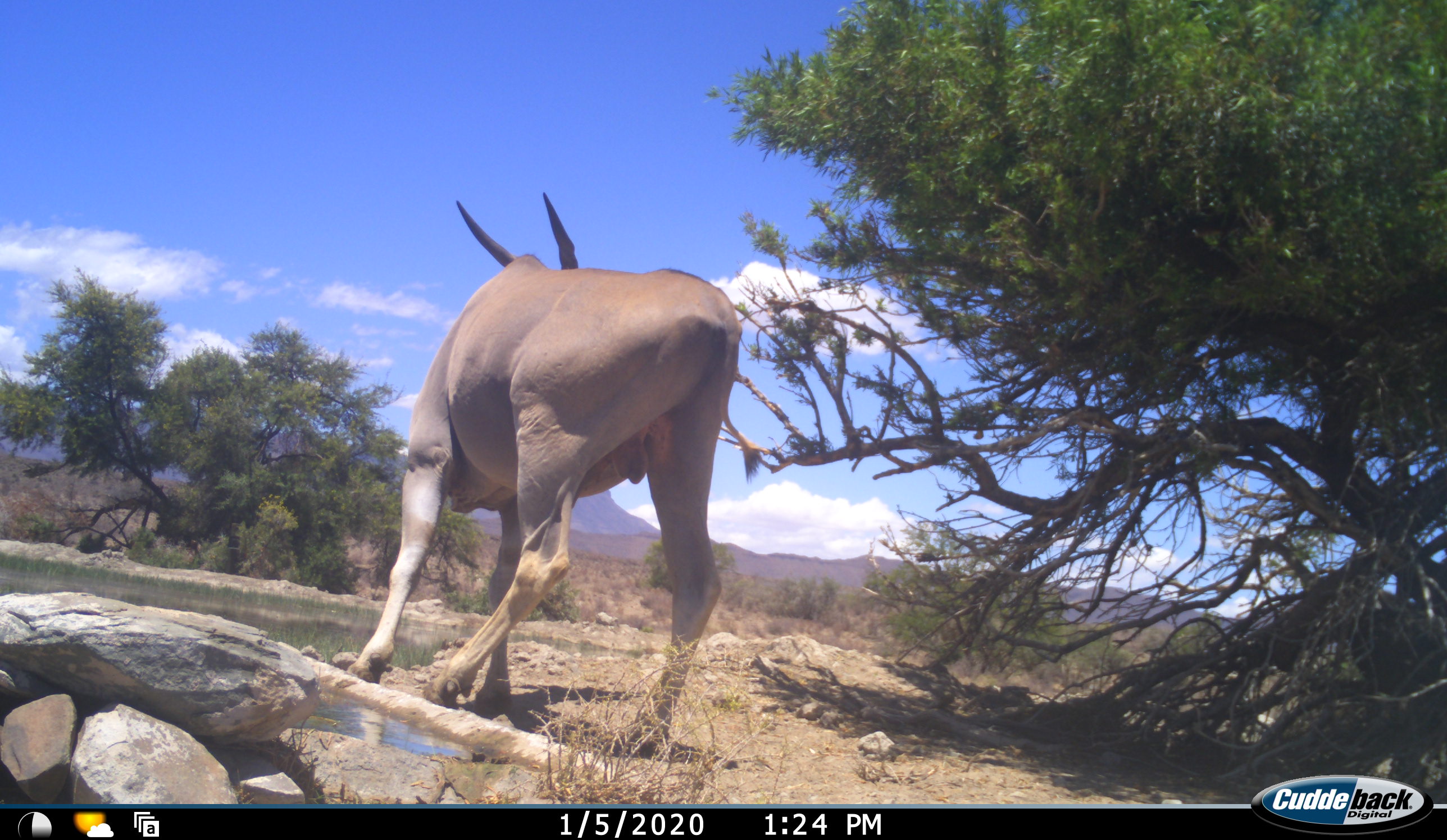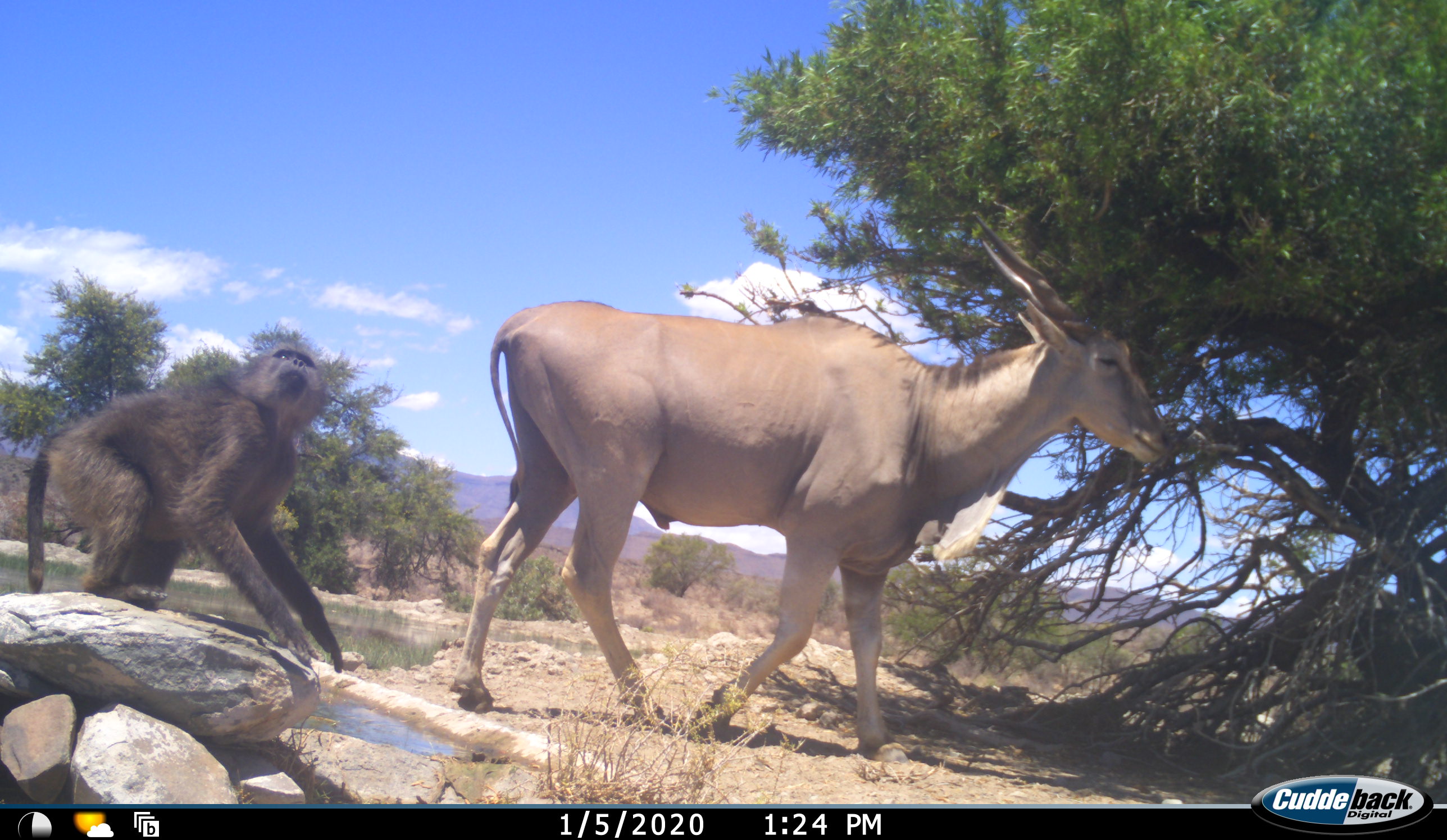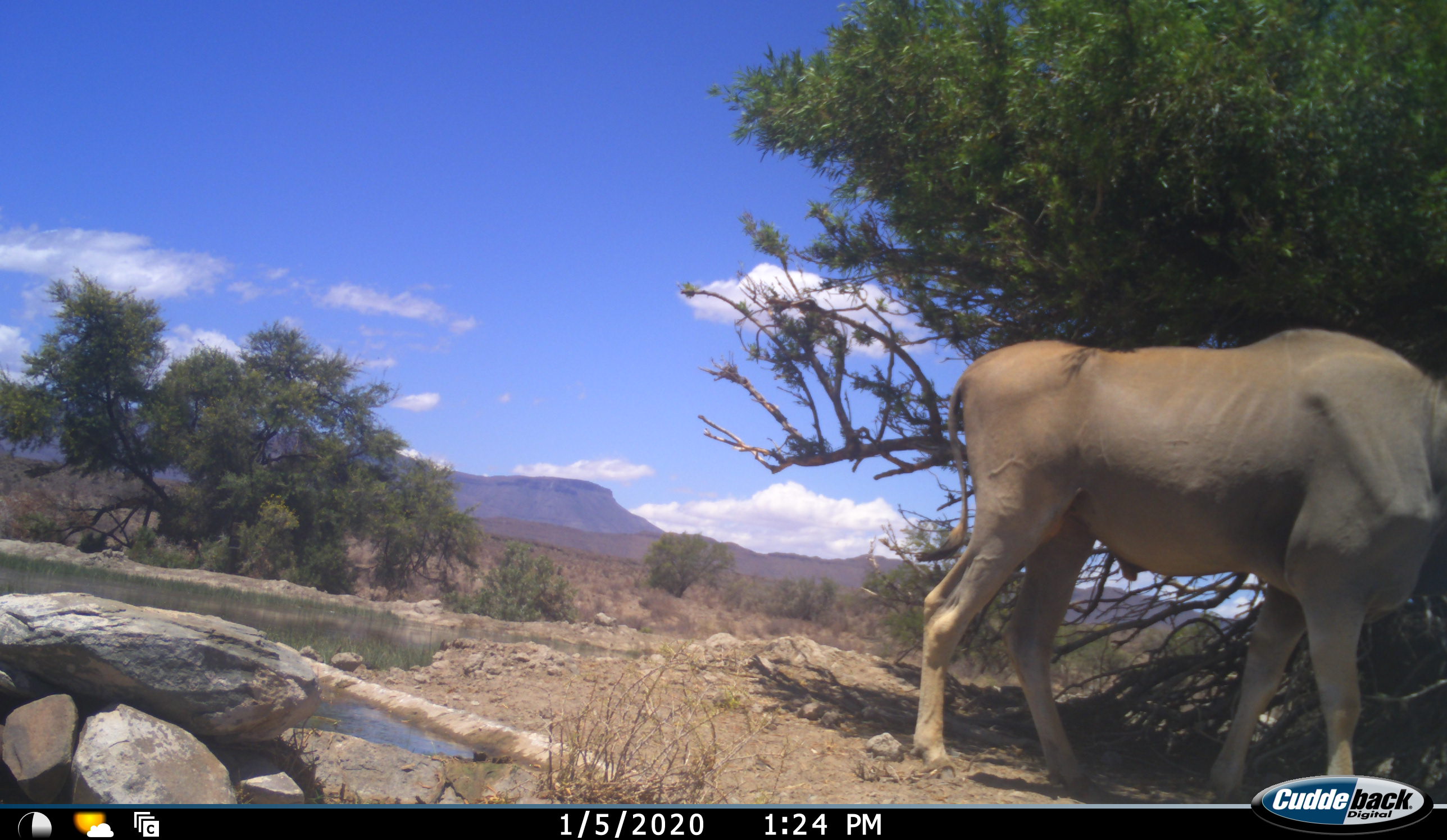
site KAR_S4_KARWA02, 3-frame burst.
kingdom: Animalia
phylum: Chordata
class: Mammalia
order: Primates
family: Cercopithecidae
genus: Papio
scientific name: Papio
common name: baboon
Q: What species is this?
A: Baboon (Papio).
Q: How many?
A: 1.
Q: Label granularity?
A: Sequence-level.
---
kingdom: Animalia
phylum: Chordata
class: Mammalia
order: Artiodactyla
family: Bovidae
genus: Tragelaphus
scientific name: Tragelaphus oryx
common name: eland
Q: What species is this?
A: Eland (Tragelaphus oryx).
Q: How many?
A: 1.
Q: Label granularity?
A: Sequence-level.